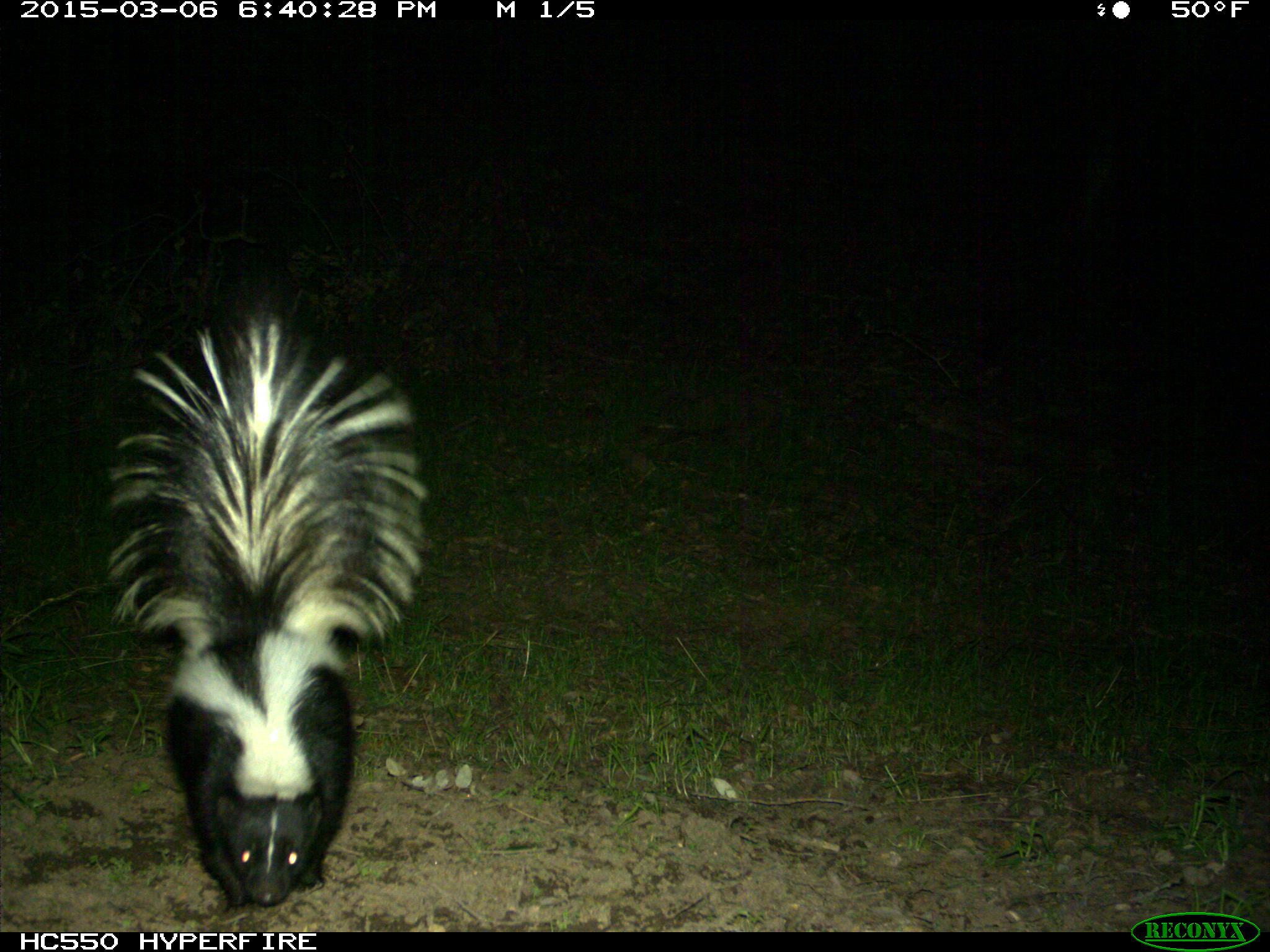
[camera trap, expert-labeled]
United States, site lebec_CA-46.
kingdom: Animalia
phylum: Chordata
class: Mammalia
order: Carnivora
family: Mephitidae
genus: Mephitis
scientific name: Mephitis mephitis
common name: striped skunk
Mephitis mephitis (striped skunk).